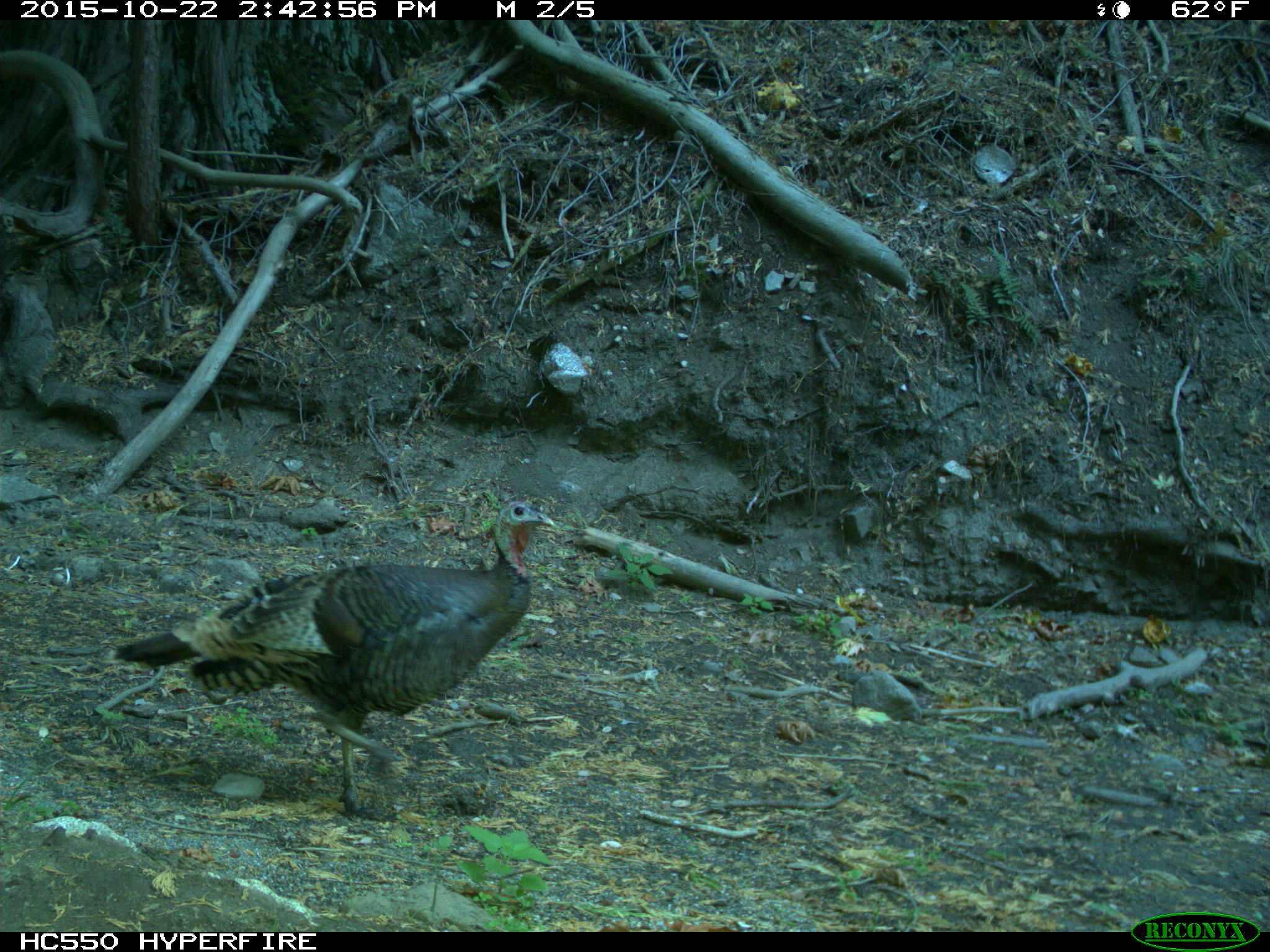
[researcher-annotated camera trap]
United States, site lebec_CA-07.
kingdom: Animalia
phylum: Chordata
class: Aves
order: Galliformes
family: Phasianidae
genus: Meleagris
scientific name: Meleagris gallopavo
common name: wild turkey